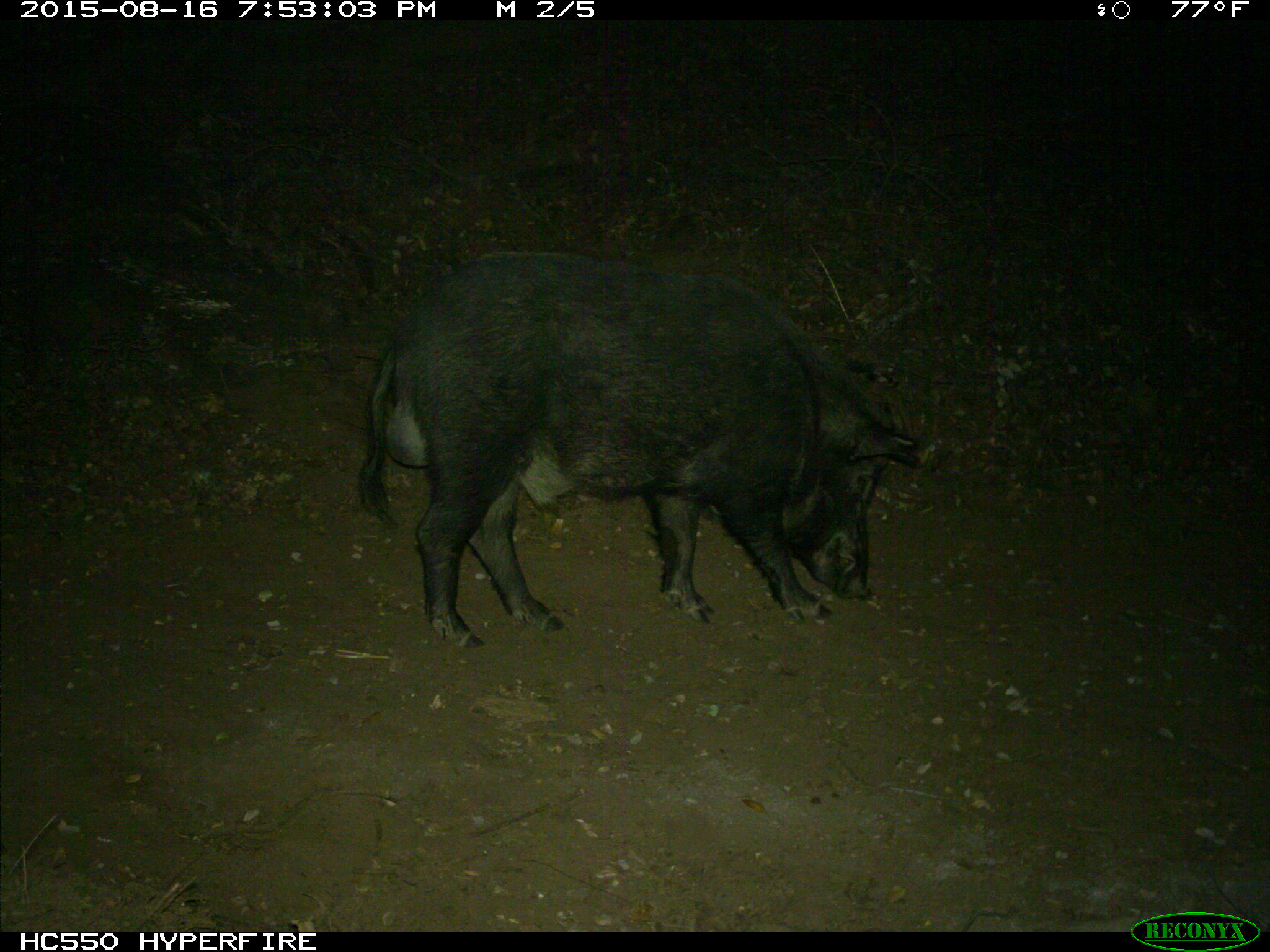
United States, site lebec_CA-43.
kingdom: Animalia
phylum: Chordata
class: Mammalia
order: Artiodactyla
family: Suidae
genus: Sus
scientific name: Sus scrofa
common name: wild boar